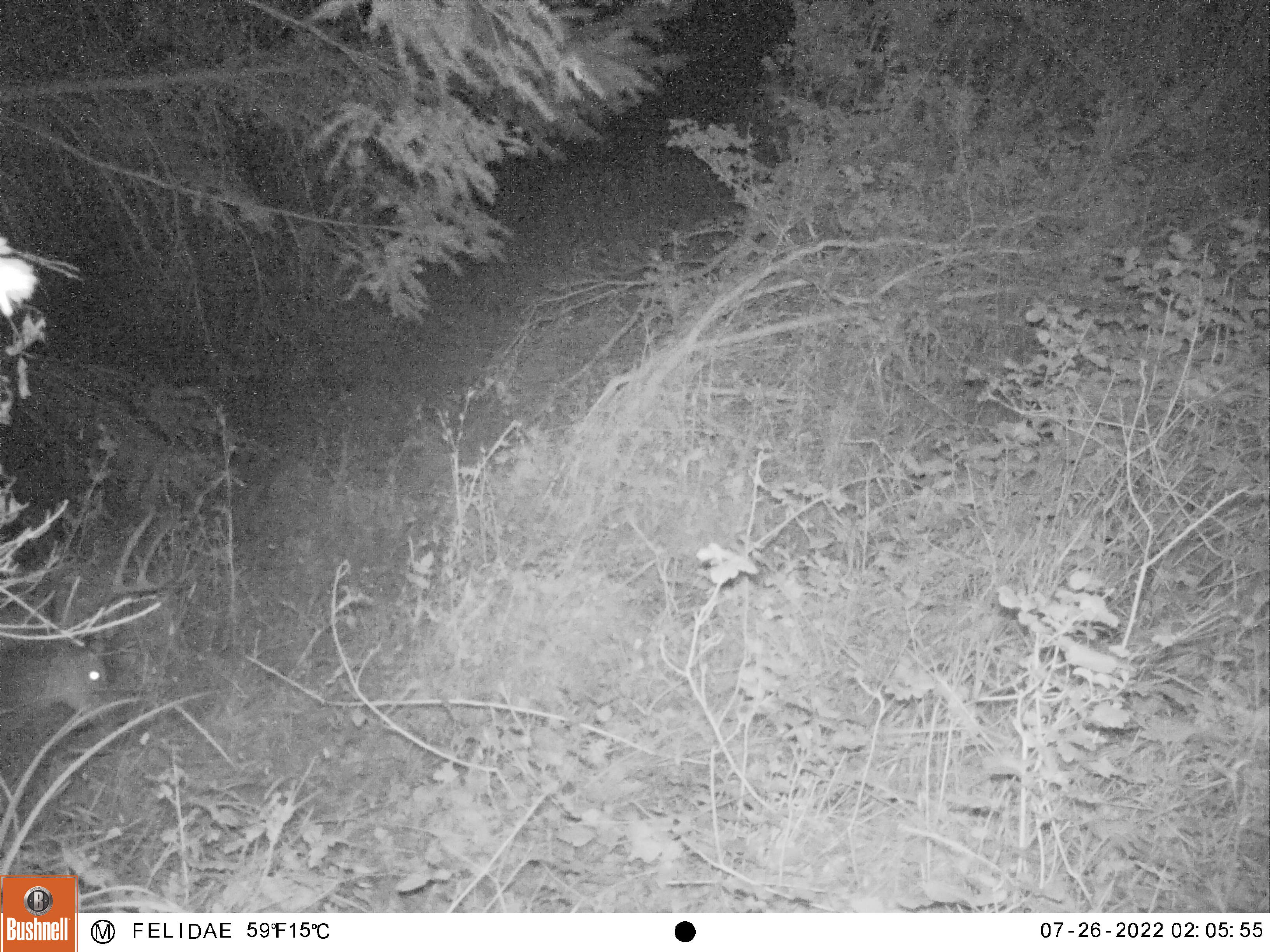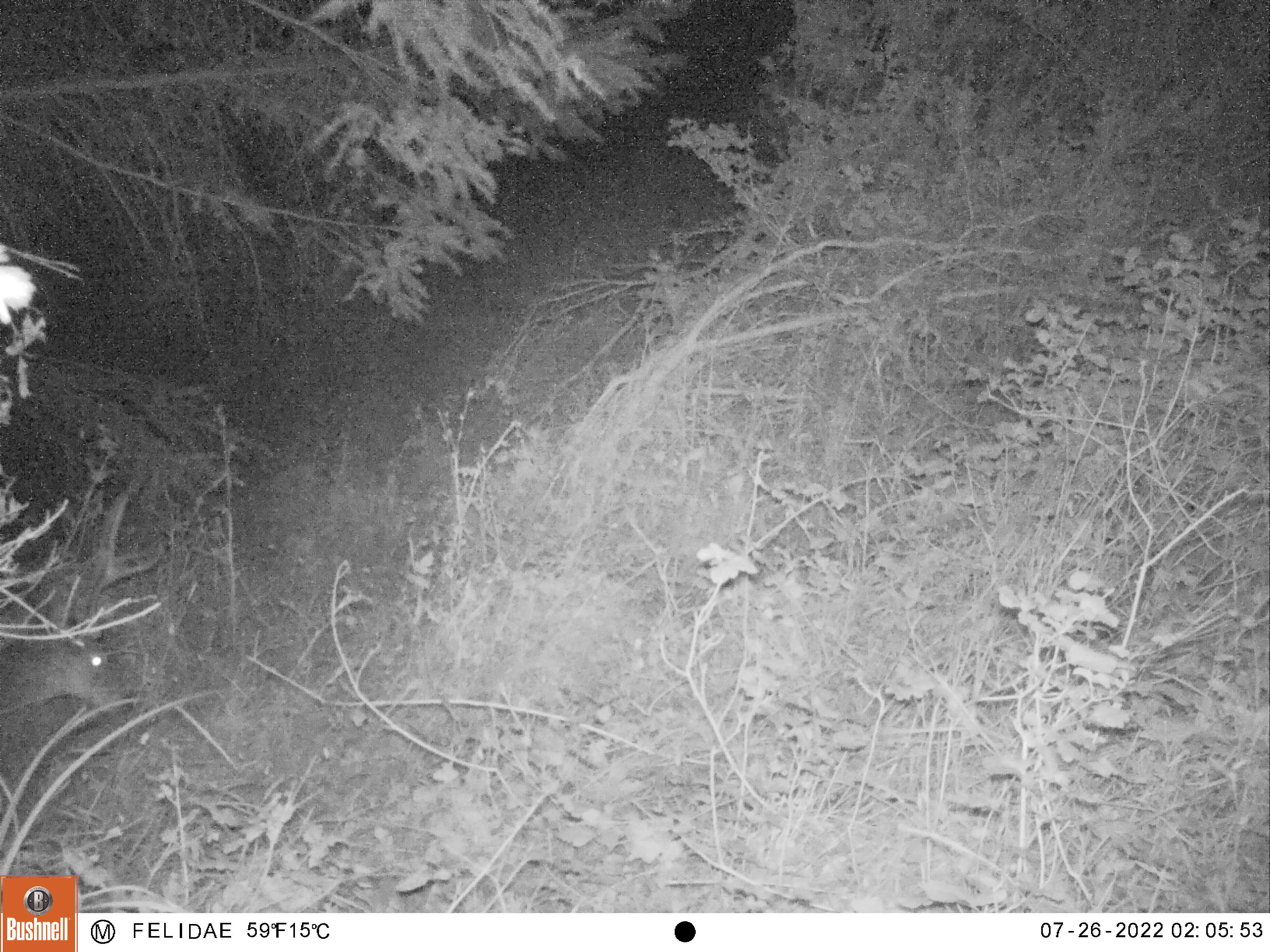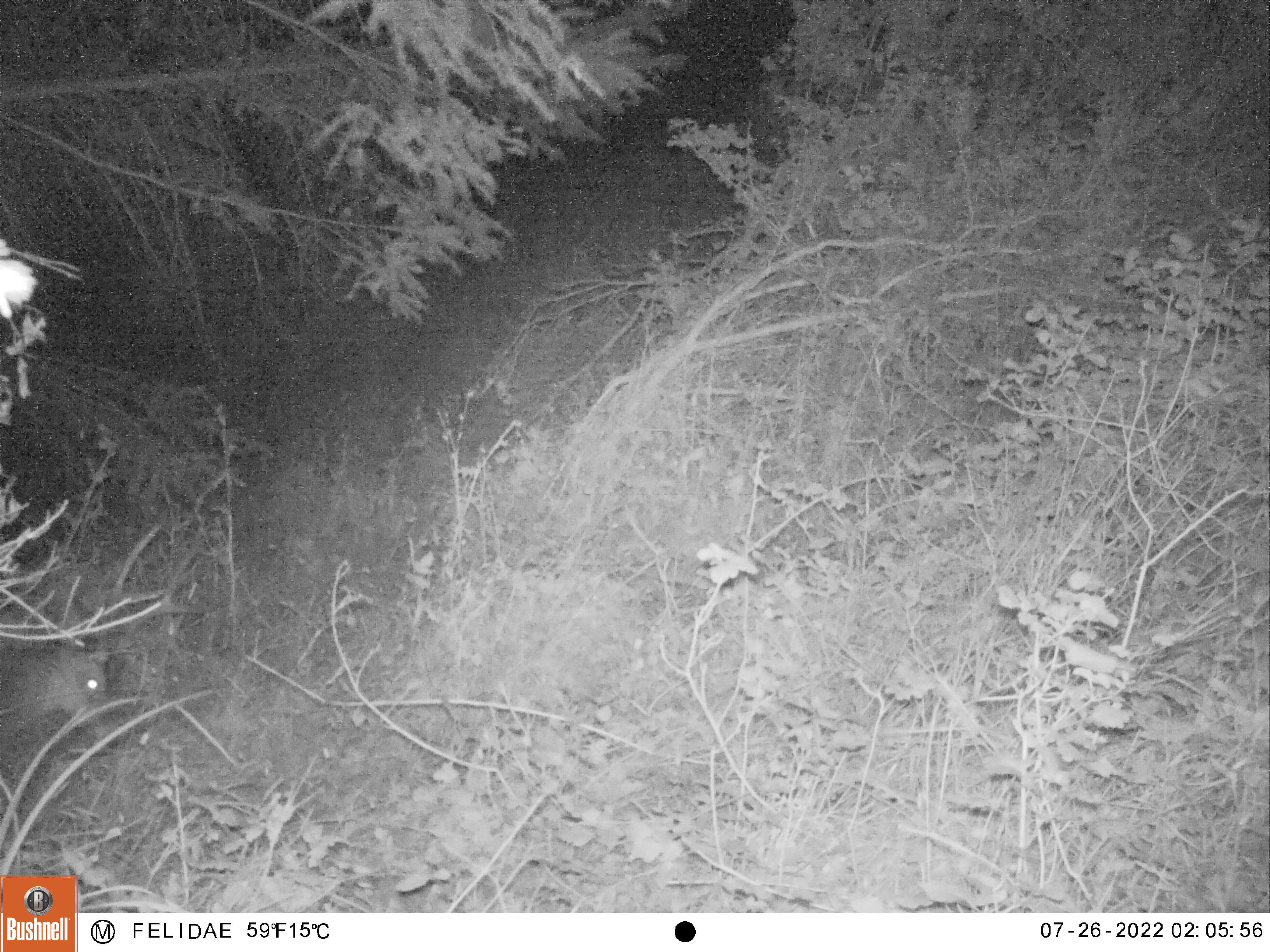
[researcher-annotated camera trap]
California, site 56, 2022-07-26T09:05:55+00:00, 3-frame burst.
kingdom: Animalia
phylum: Chordata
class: Mammalia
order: Artiodactyla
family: Cervidae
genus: Odocoileus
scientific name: Odocoileus hemionus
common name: mule deer